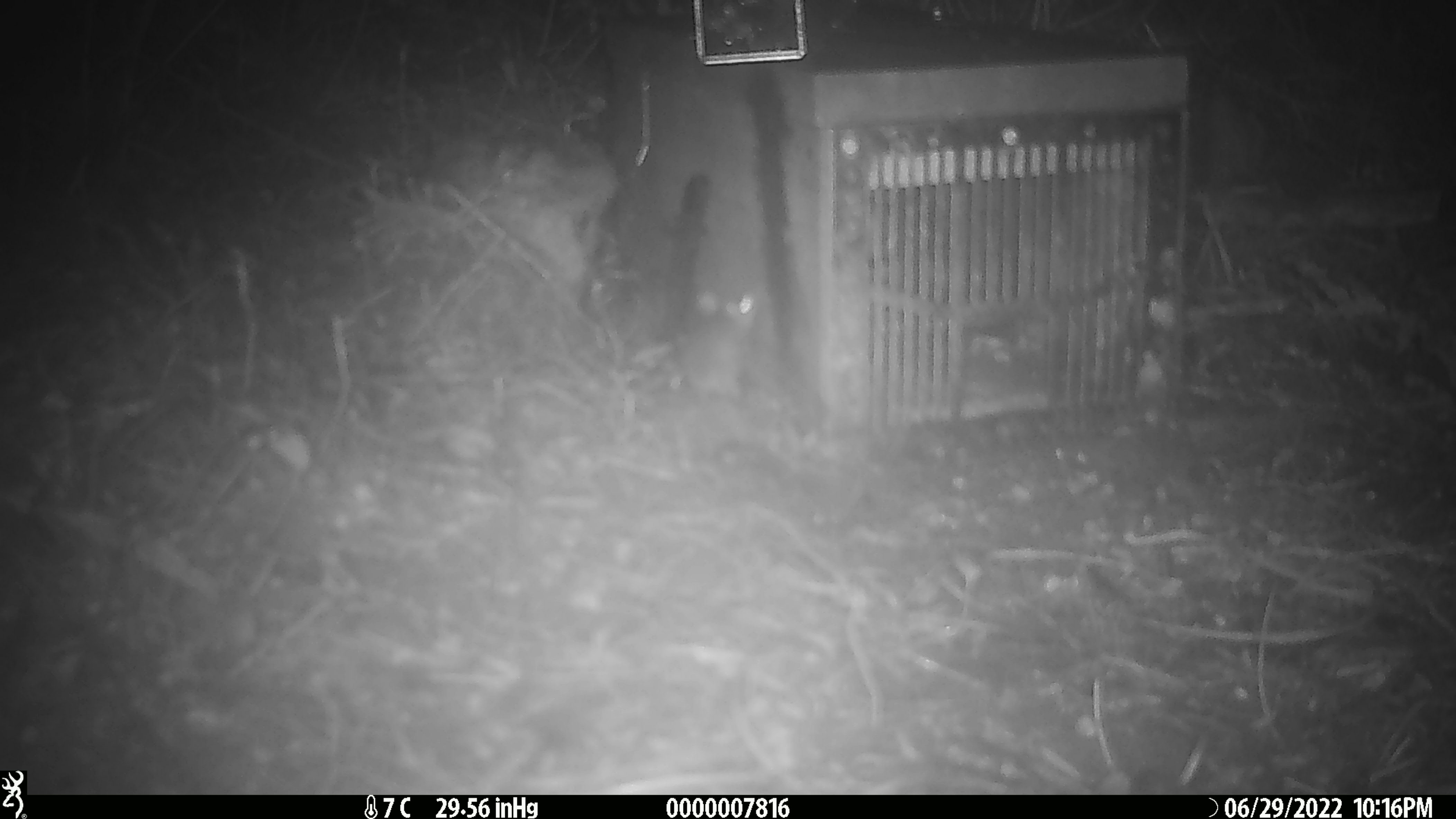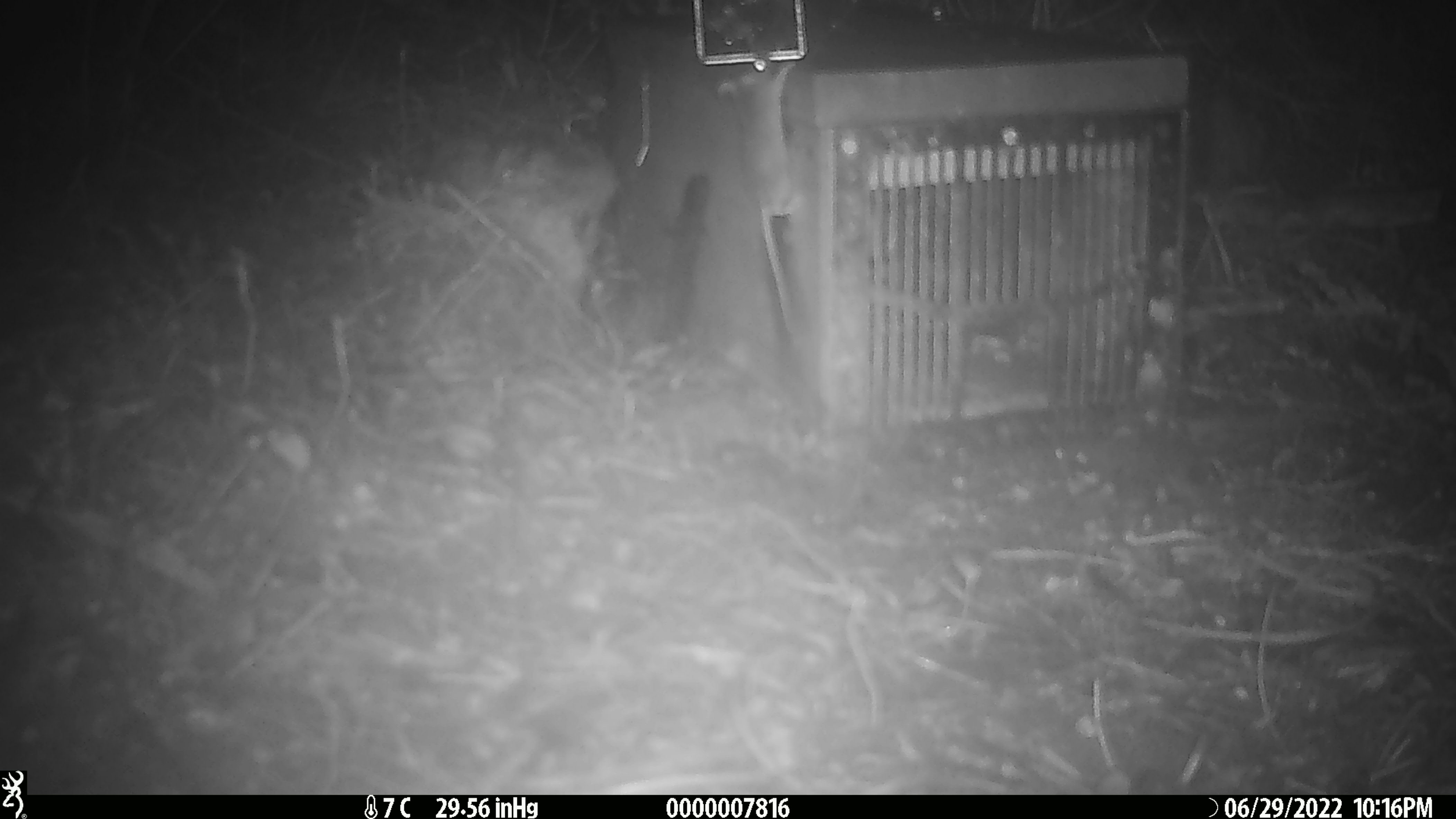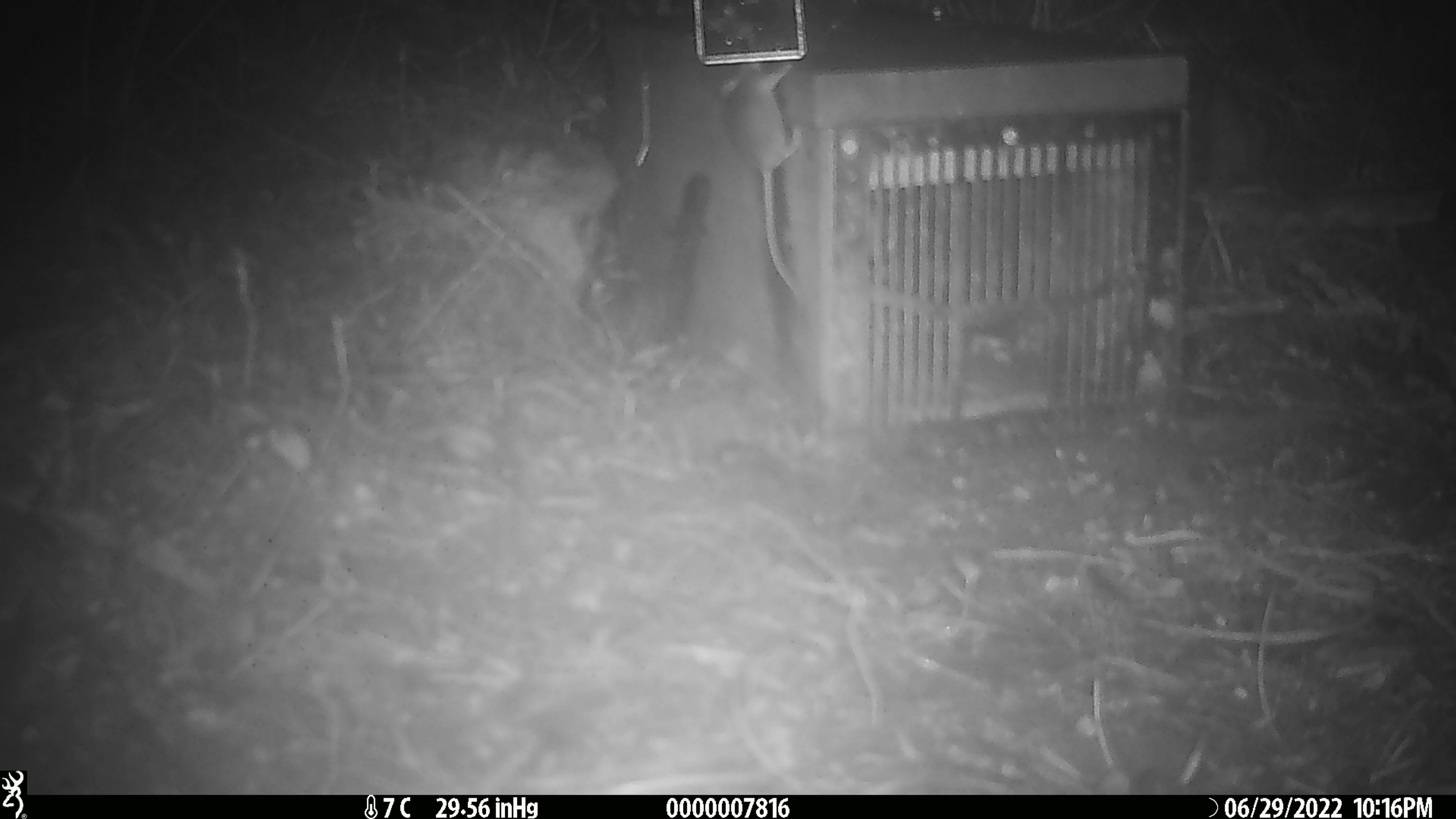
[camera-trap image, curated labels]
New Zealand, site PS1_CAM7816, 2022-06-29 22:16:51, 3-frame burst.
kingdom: Animalia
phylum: Chordata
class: Mammalia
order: Rodentia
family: Muridae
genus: Mus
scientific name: Mus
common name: mouse